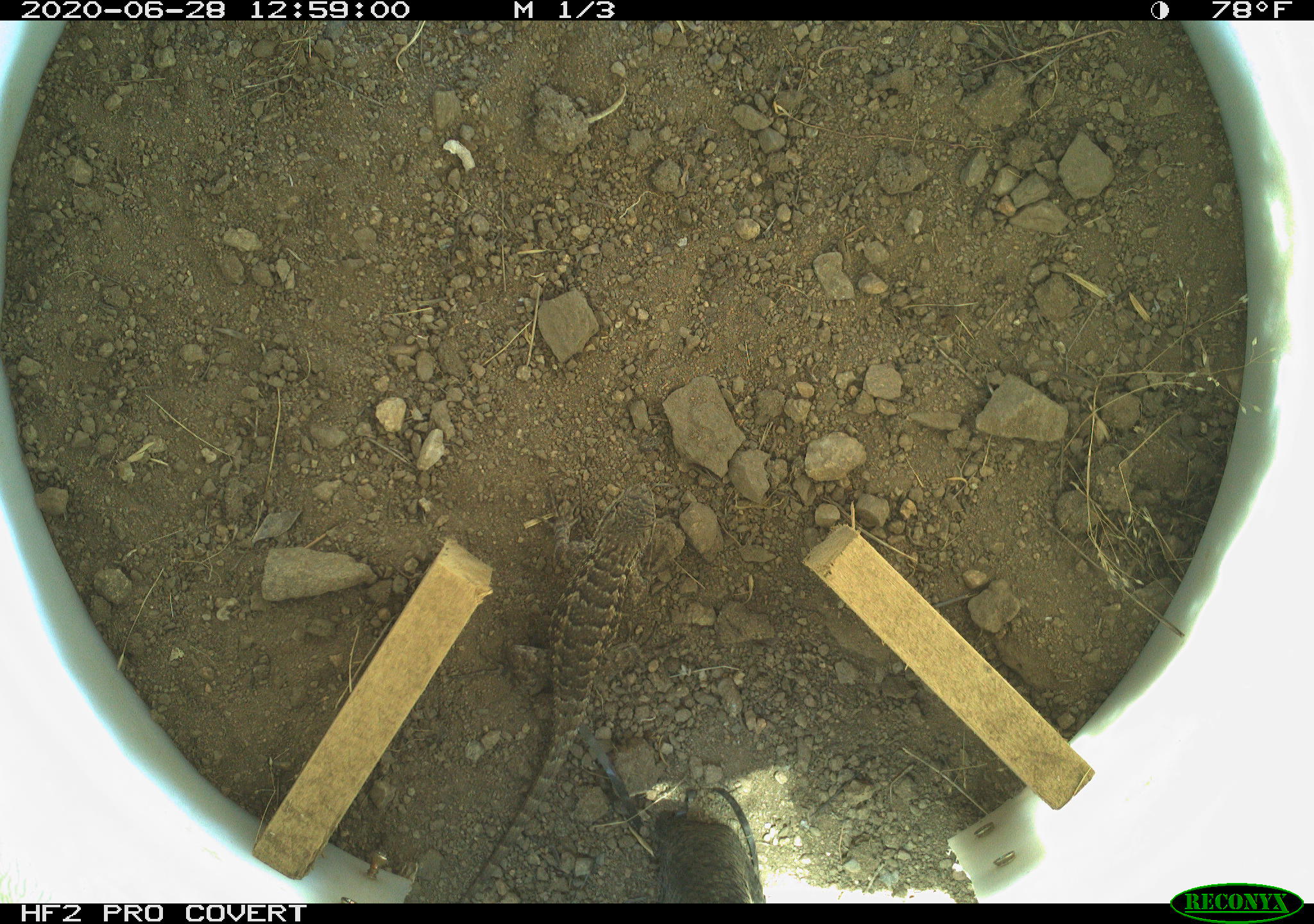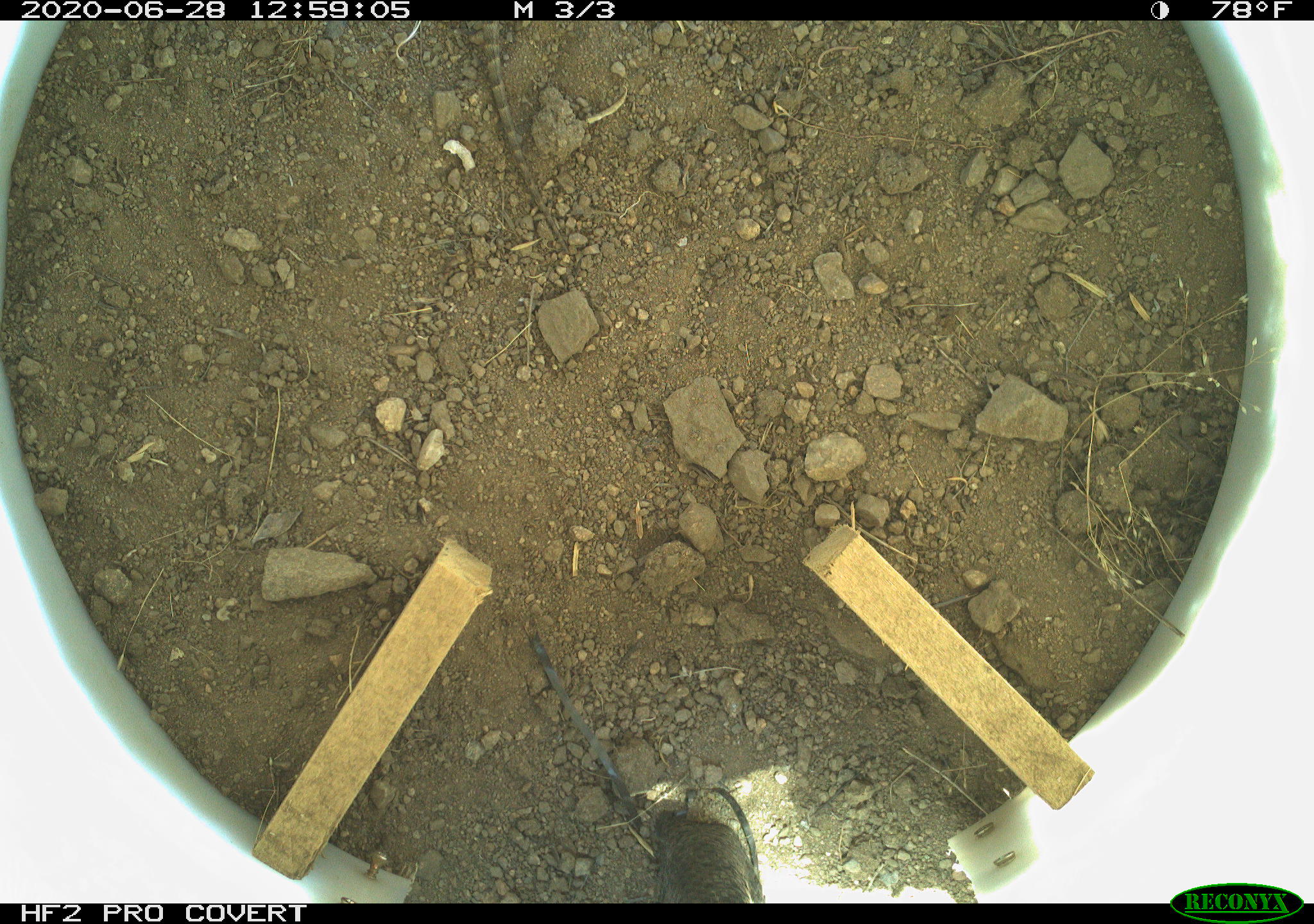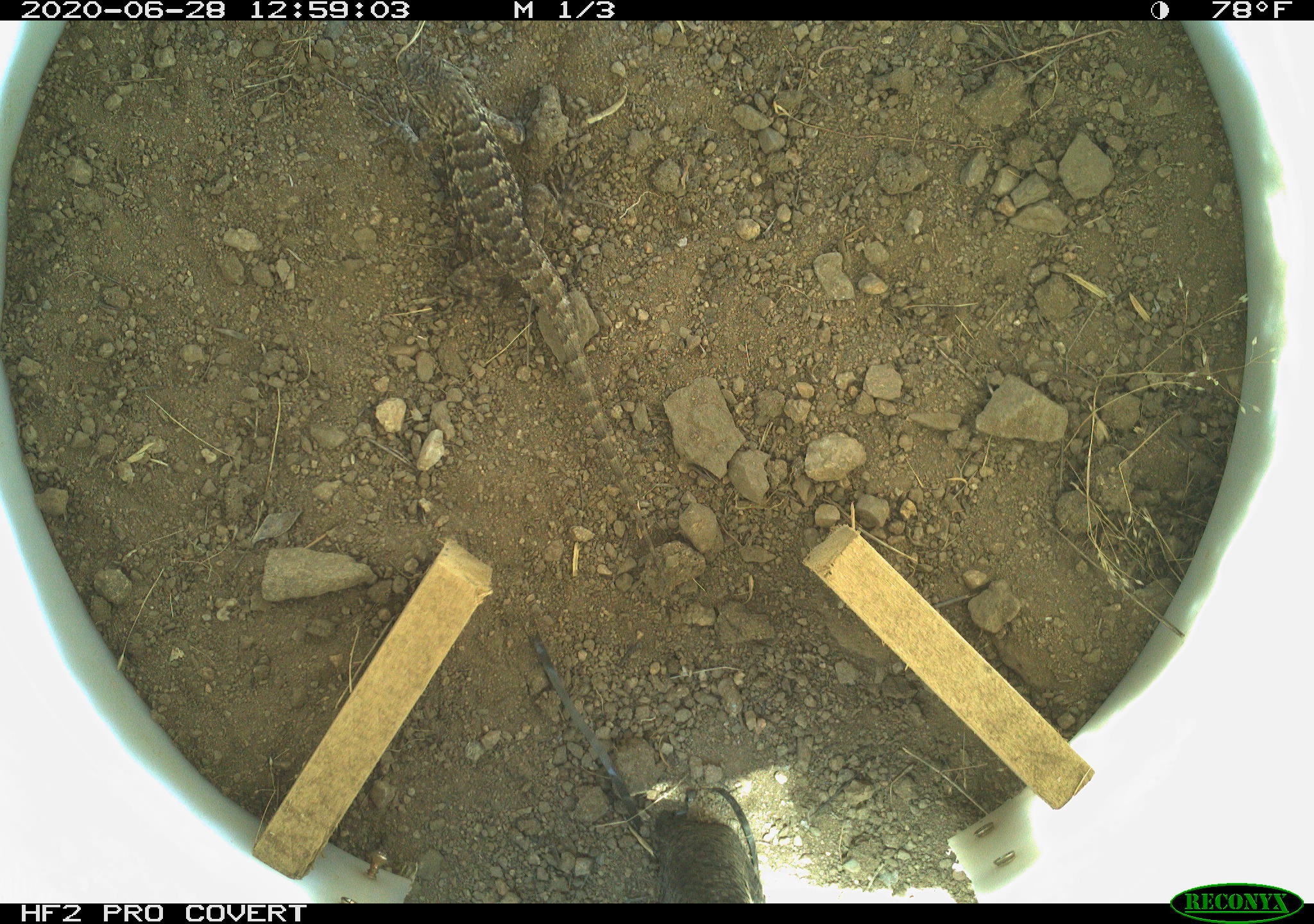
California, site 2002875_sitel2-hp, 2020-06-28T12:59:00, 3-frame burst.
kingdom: Animalia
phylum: Chordata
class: Reptilia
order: Squamata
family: Phrynosomatidae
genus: Sceloporus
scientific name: Sceloporus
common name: spiny lizards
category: sceloporus species